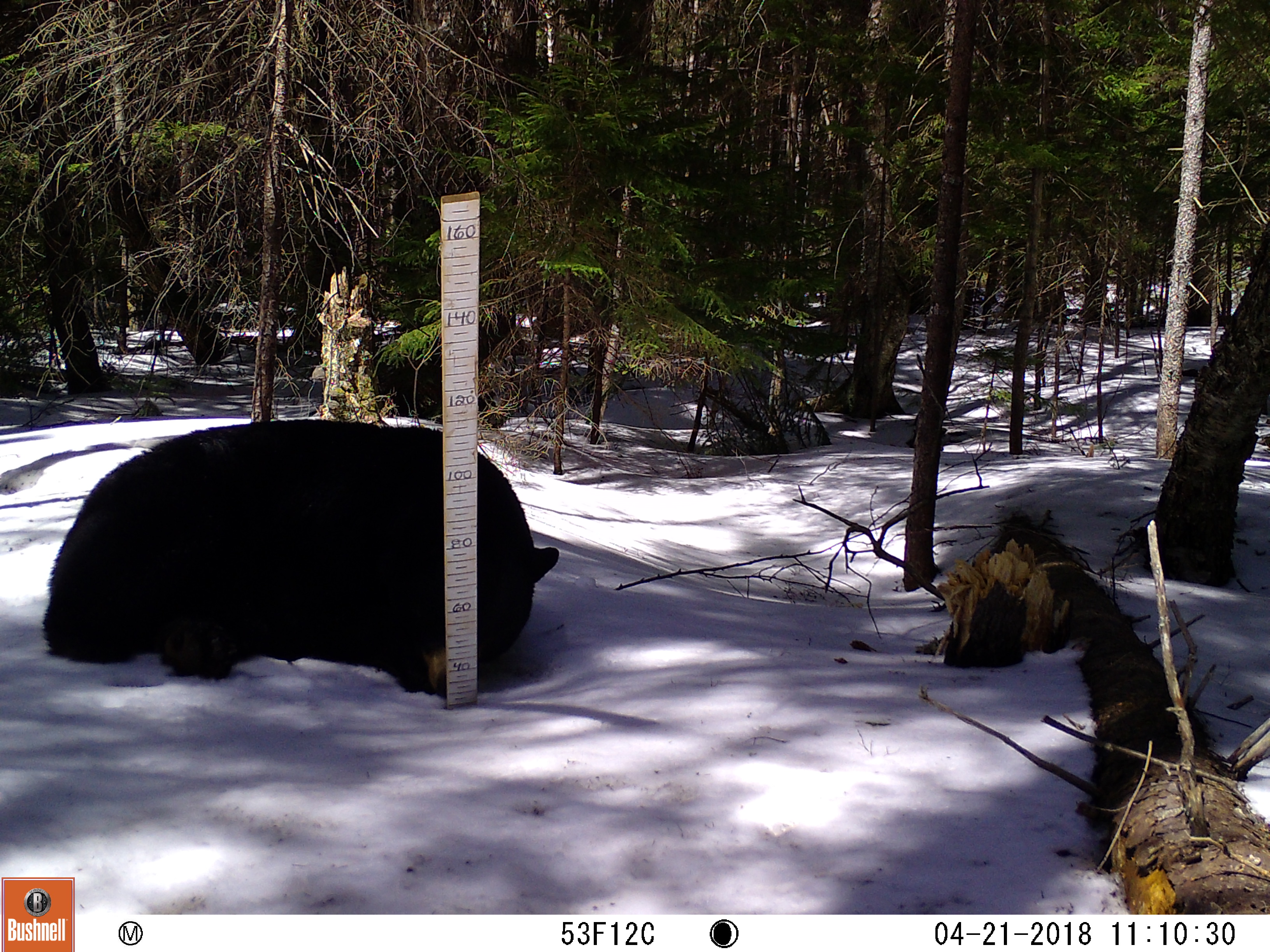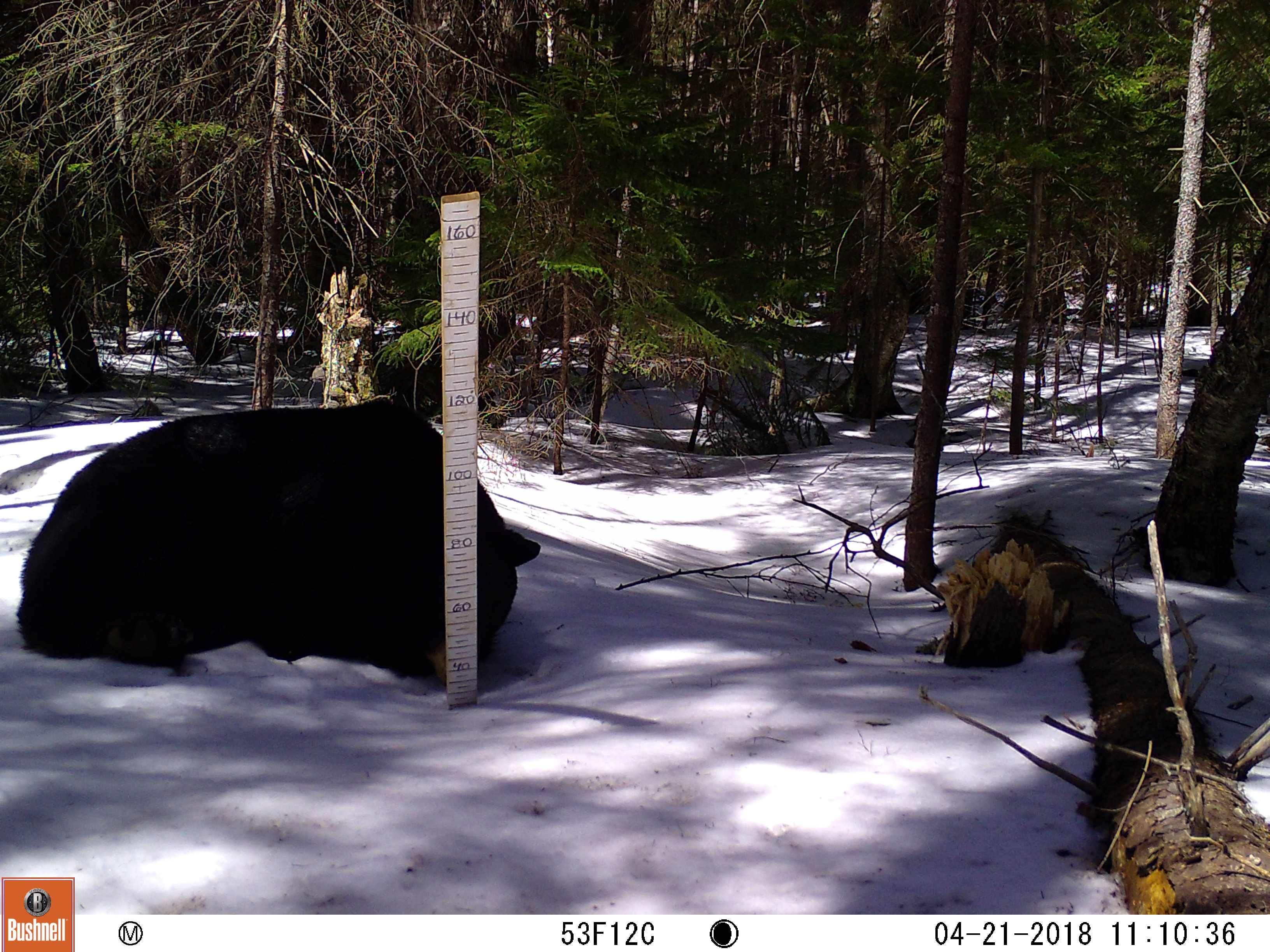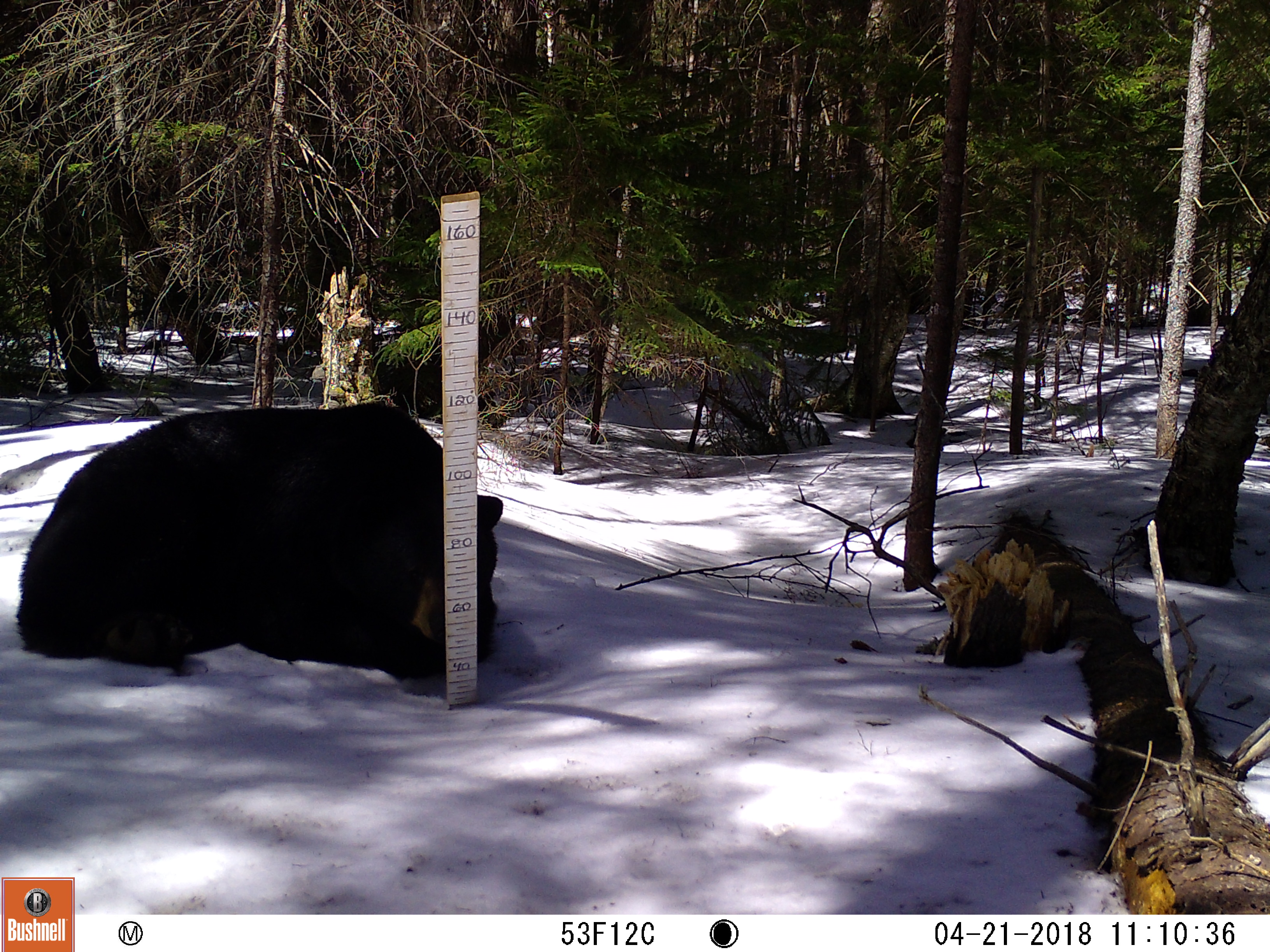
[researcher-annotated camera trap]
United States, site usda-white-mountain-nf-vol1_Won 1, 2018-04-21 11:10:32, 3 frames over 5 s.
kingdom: Animalia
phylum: Chordata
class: Mammalia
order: Carnivora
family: Ursidae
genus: Ursus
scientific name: Ursus americanus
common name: black bear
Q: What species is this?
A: Black bear (Ursus americanus).